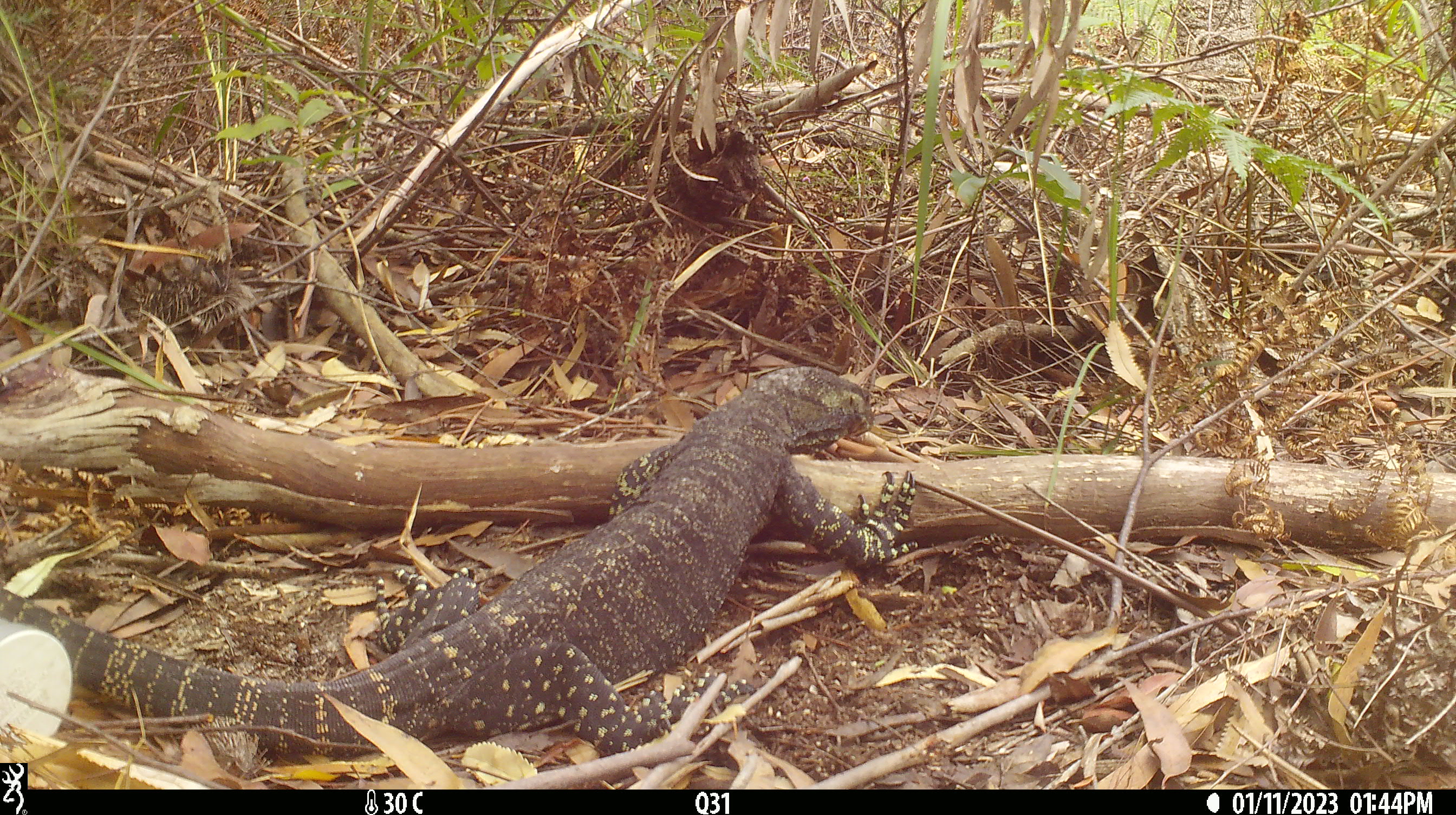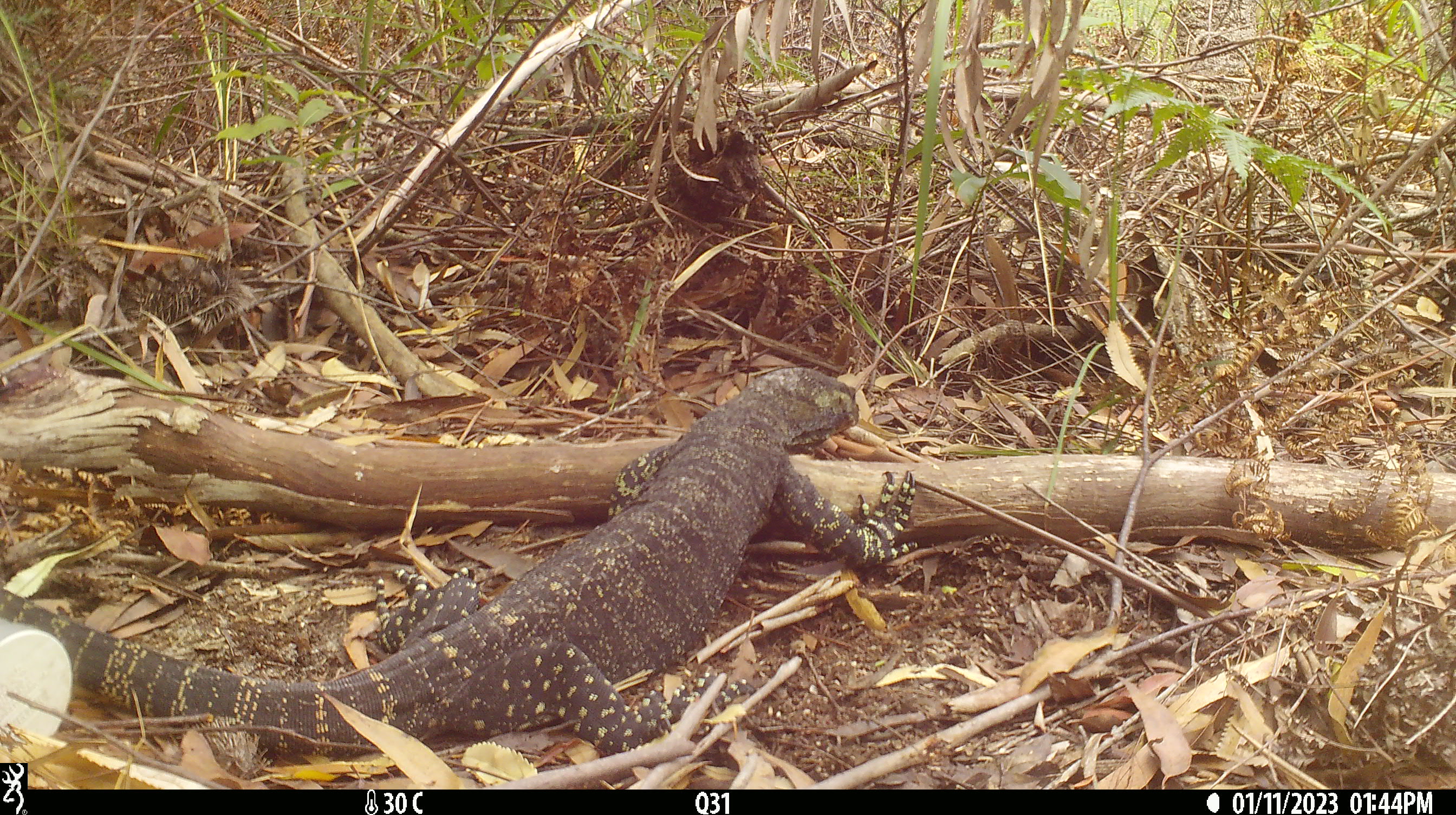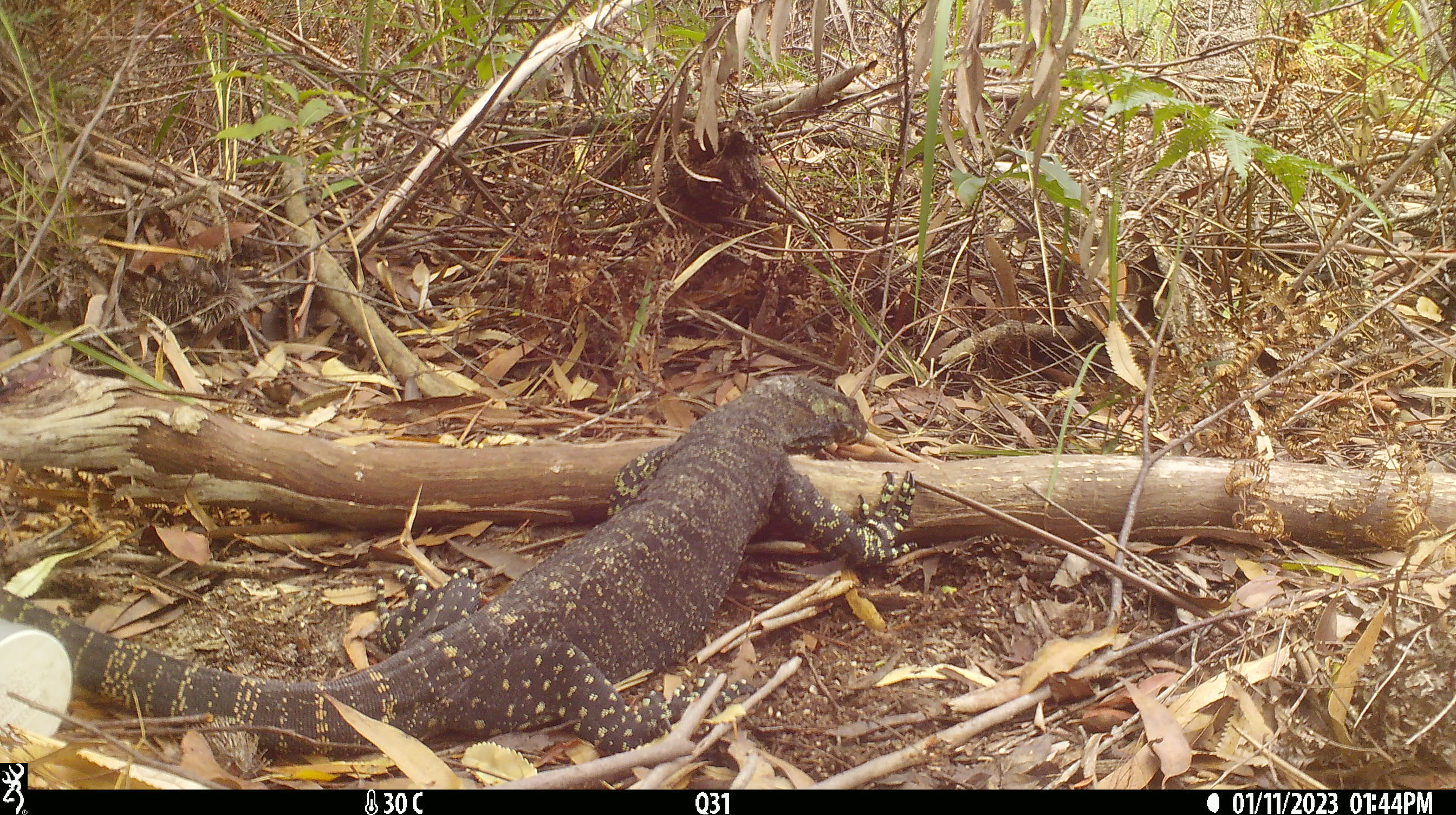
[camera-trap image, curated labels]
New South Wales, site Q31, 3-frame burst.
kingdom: Animalia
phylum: Chordata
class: Reptilia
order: Squamata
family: Varanidae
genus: Varanus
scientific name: Varanus varius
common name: lace monitor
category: goanna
Goanna (lace monitor) (Varanus varius).